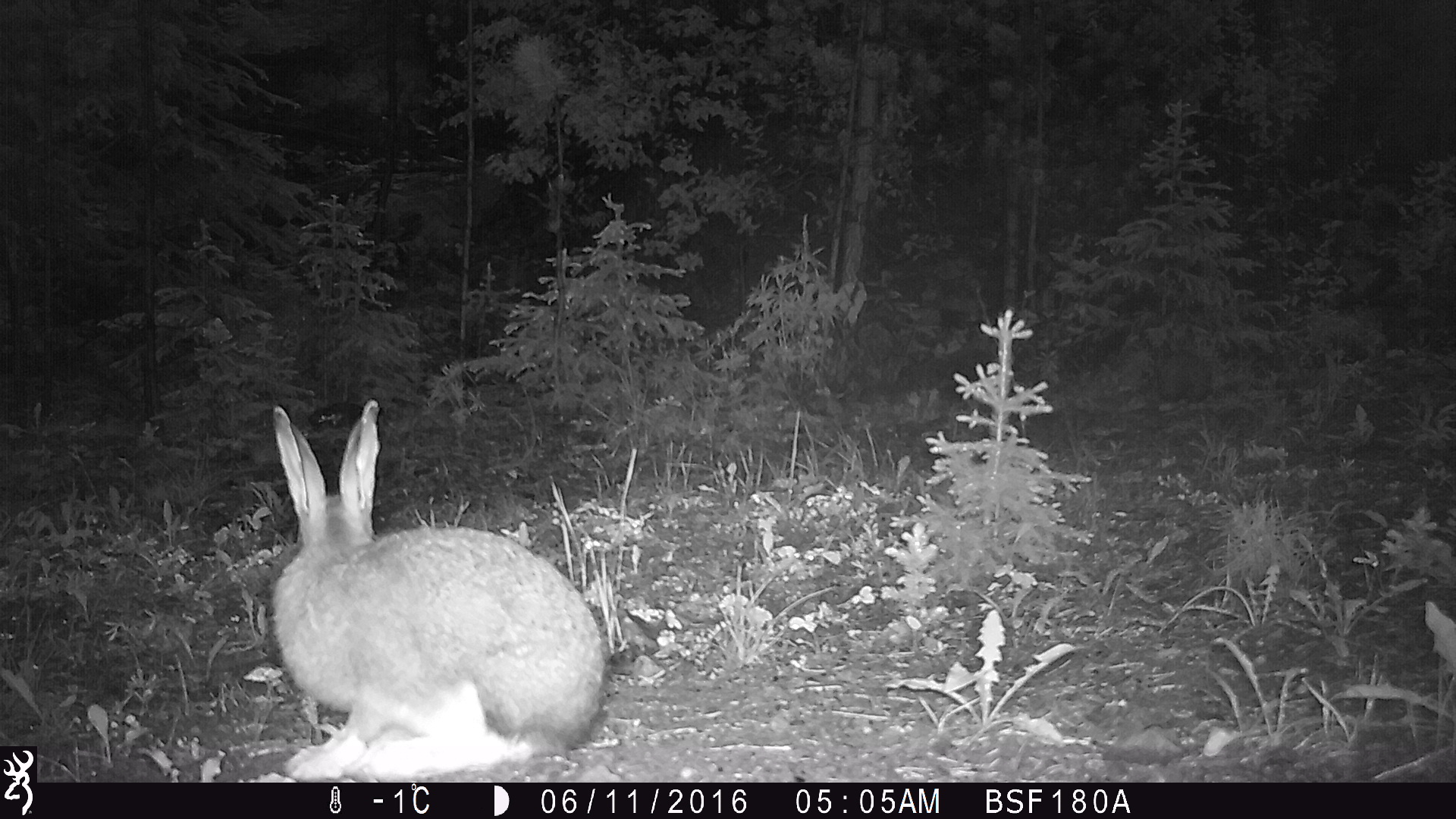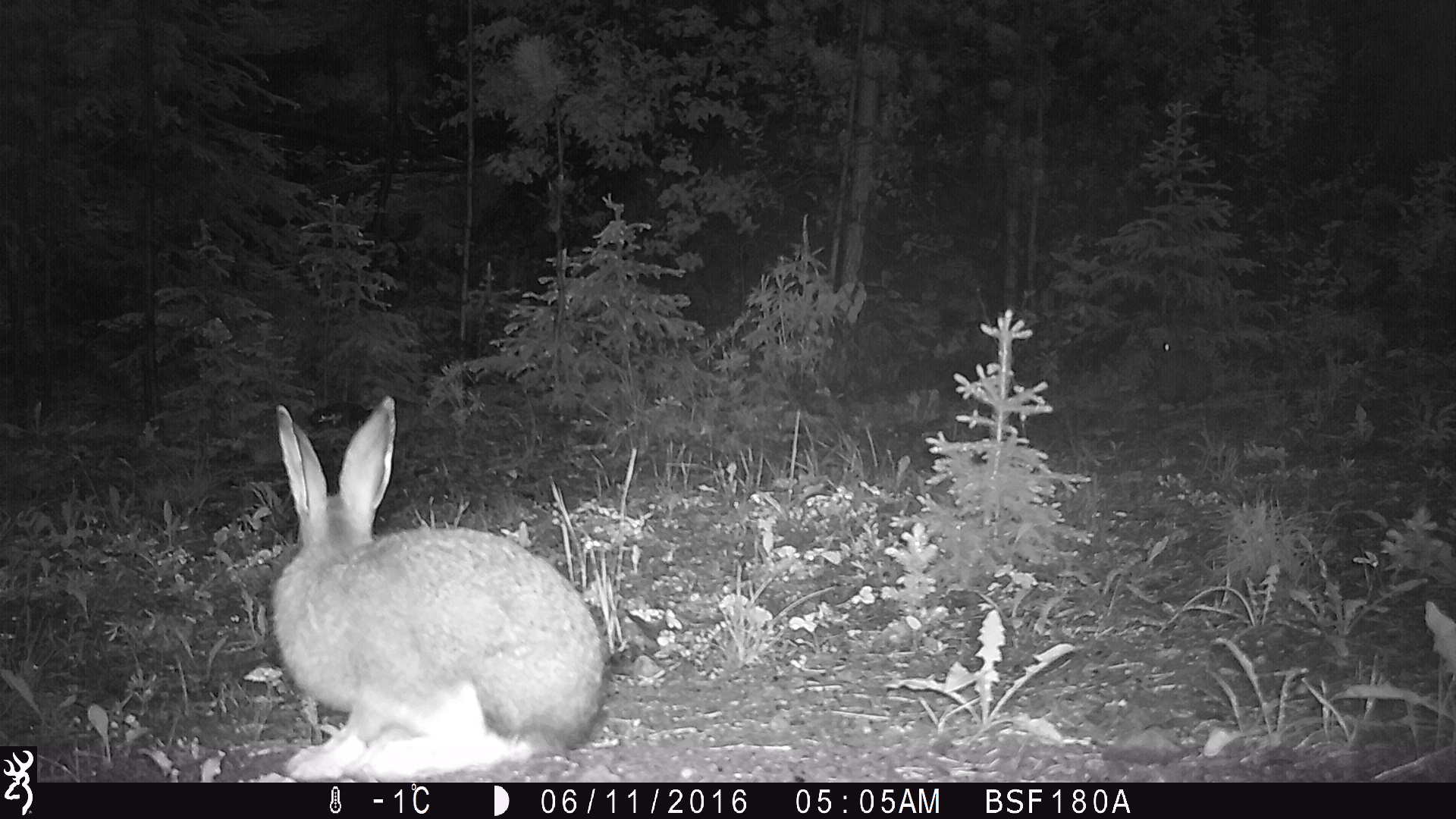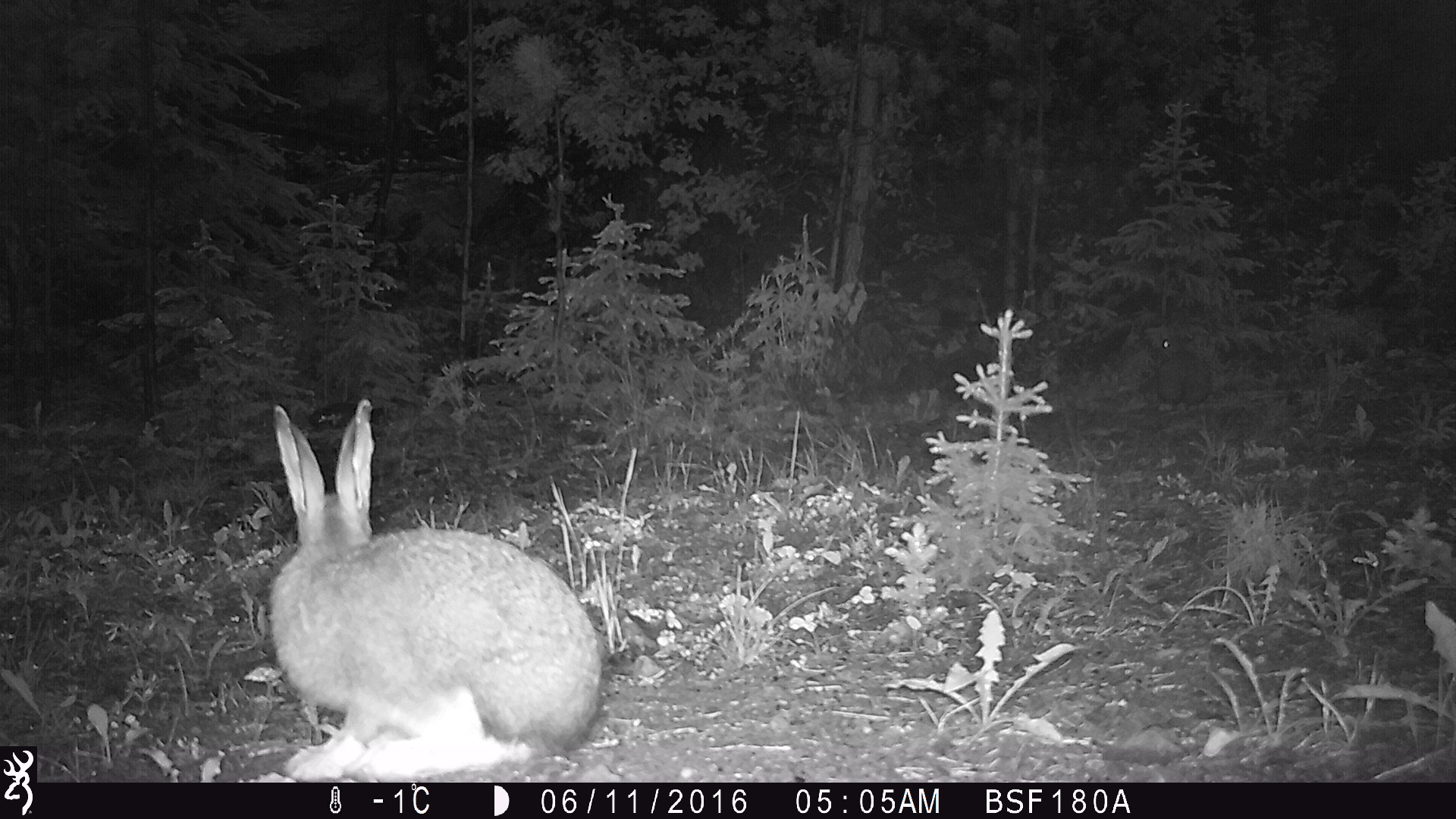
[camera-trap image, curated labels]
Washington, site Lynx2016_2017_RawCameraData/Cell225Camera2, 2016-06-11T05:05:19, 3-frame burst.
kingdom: Animalia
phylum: Chordata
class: Mammalia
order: Lagomorpha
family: Leporidae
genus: Lepus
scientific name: Lepus americanus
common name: snowshoe hare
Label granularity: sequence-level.